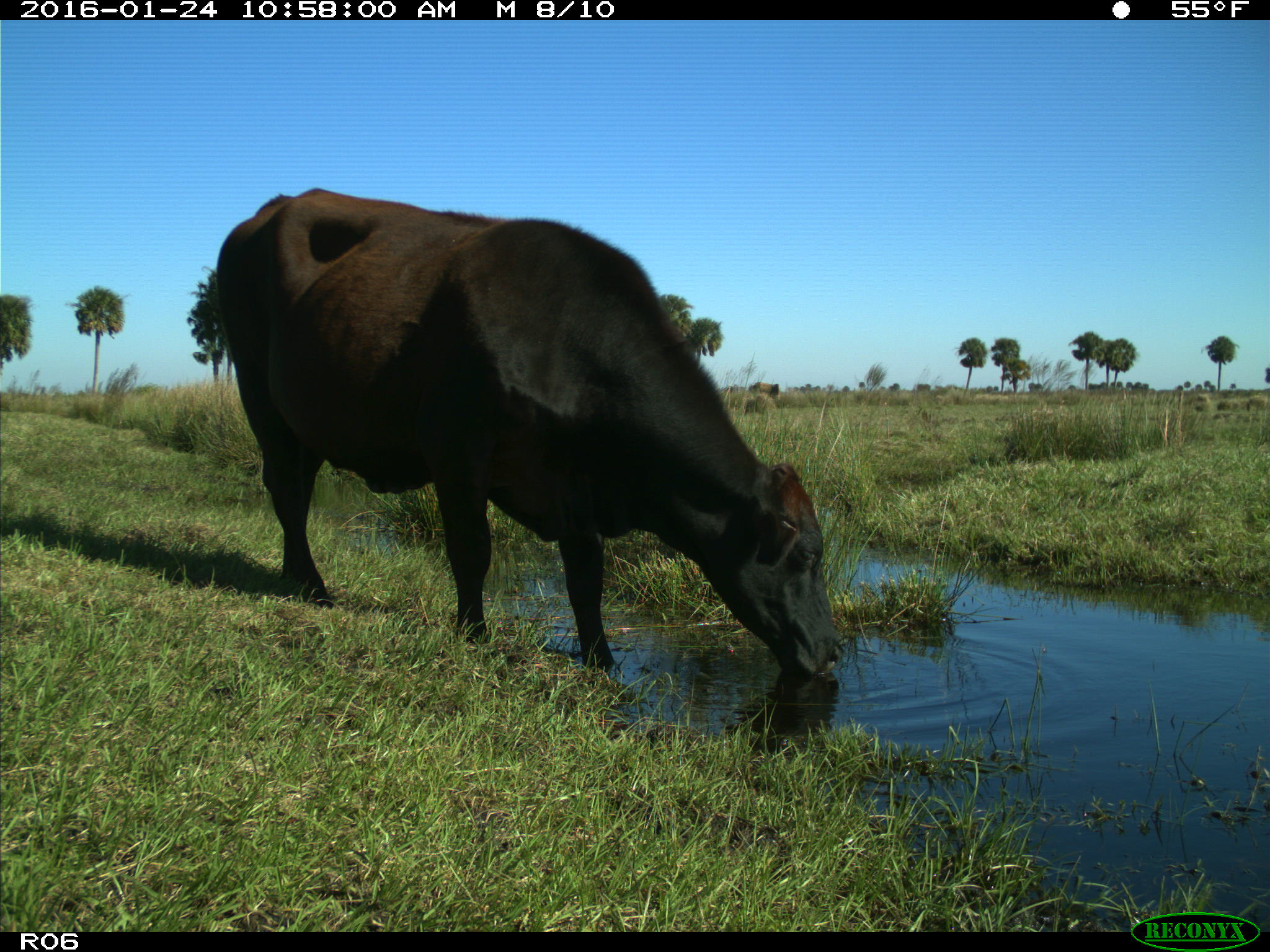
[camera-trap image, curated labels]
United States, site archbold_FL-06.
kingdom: Animalia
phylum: Chordata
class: Mammalia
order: Artiodactyla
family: Bovidae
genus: Bos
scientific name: Bos taurus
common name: domestic cow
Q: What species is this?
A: Bos taurus (domestic cow).